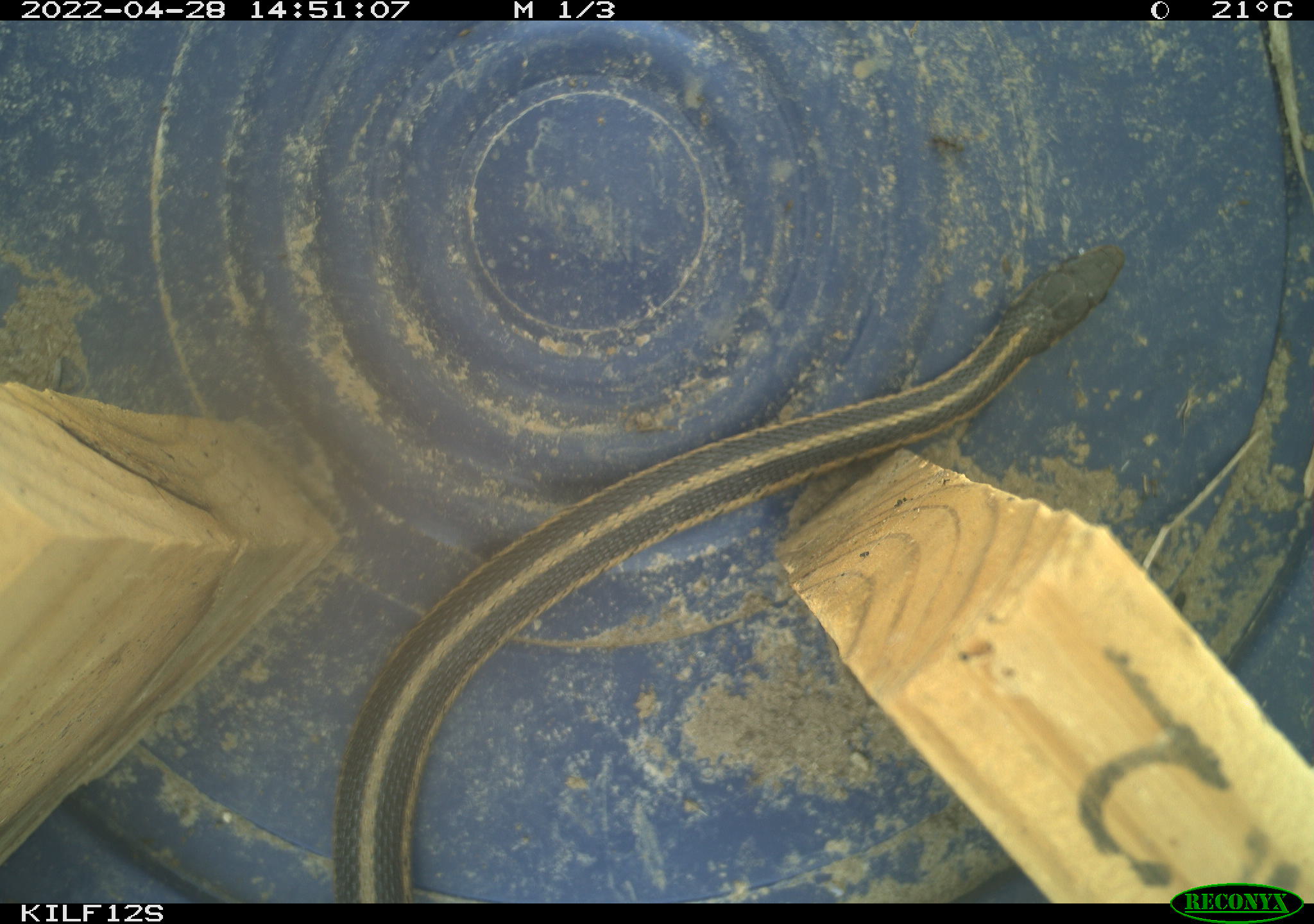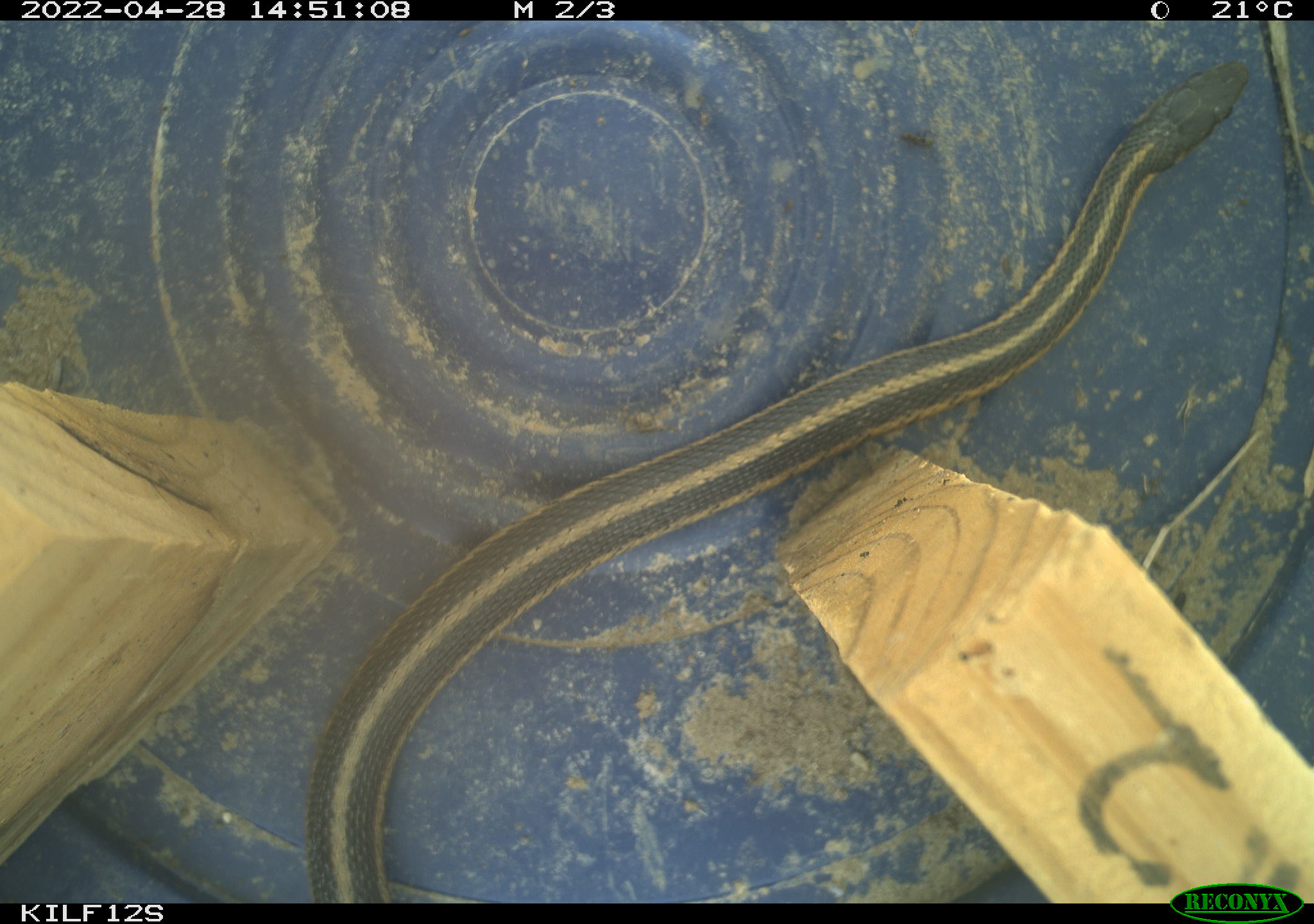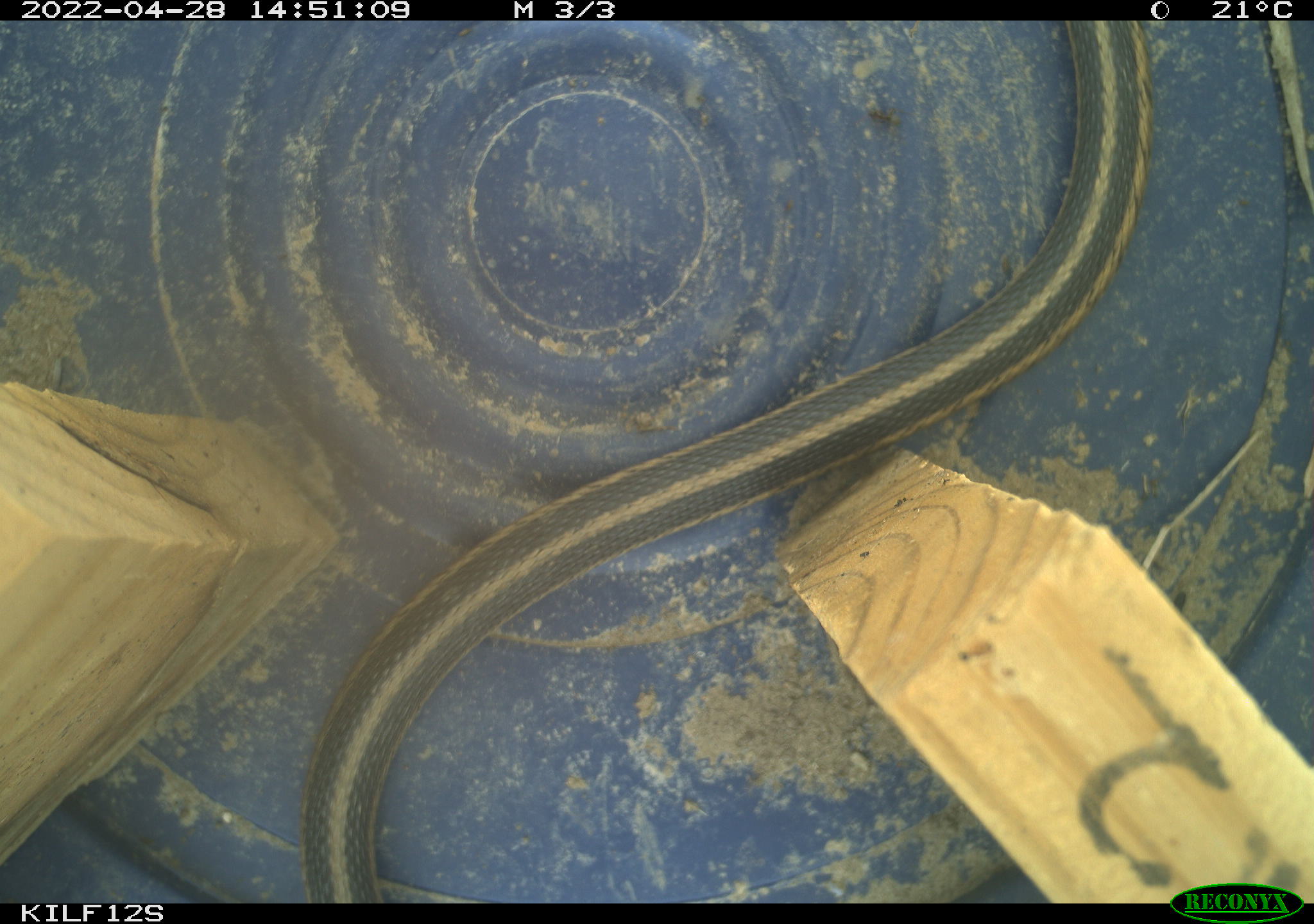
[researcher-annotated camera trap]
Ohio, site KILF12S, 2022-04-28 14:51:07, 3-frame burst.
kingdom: Animalia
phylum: Chordata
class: Reptilia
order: Squamata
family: Colubridae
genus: Thamnophis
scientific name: Thamnophis sirtalis sirtalis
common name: eastern gartersnake